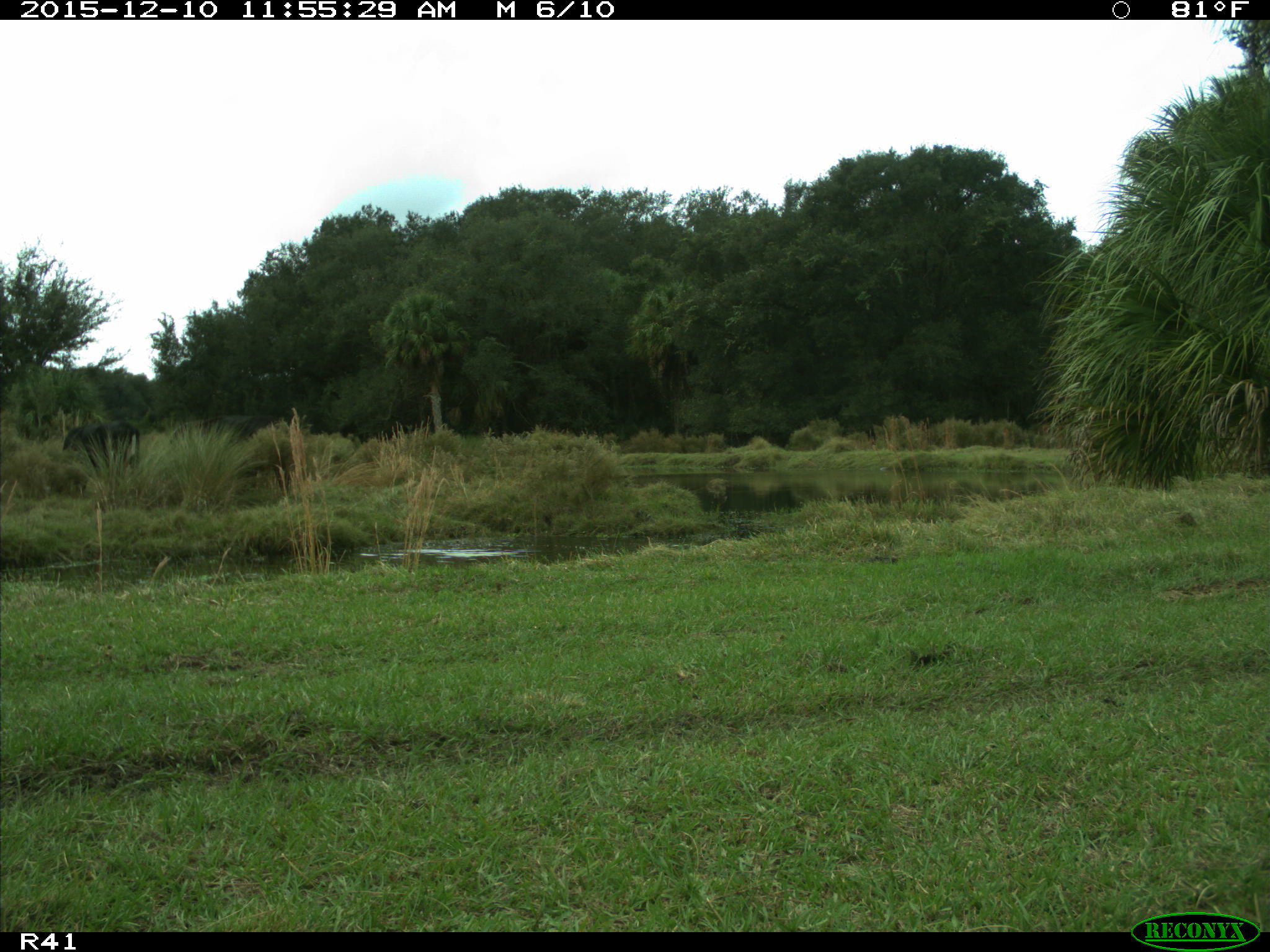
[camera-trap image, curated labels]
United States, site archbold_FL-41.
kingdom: Animalia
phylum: Chordata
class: Mammalia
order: Artiodactyla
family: Bovidae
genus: Bos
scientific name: Bos taurus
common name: domestic cow